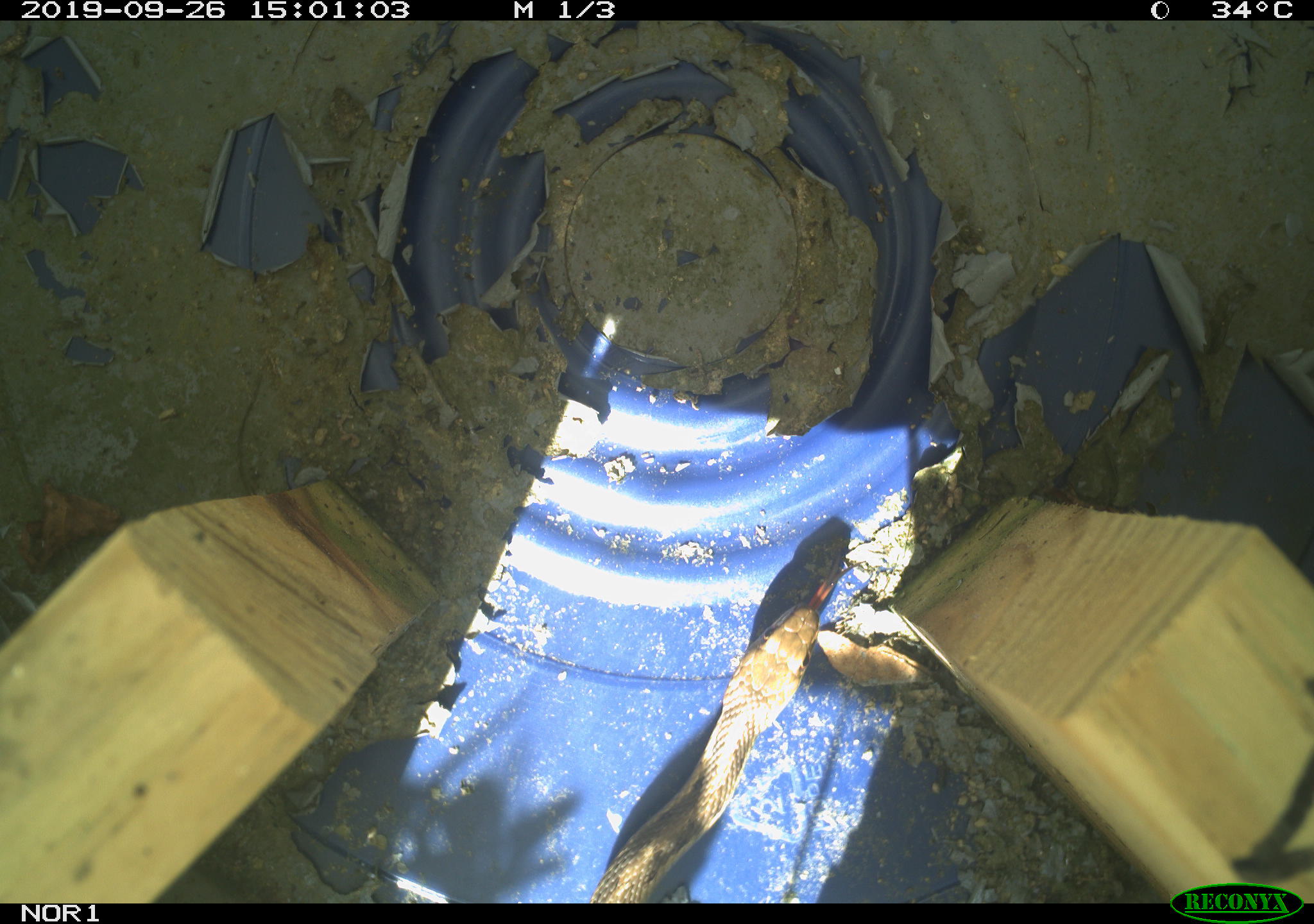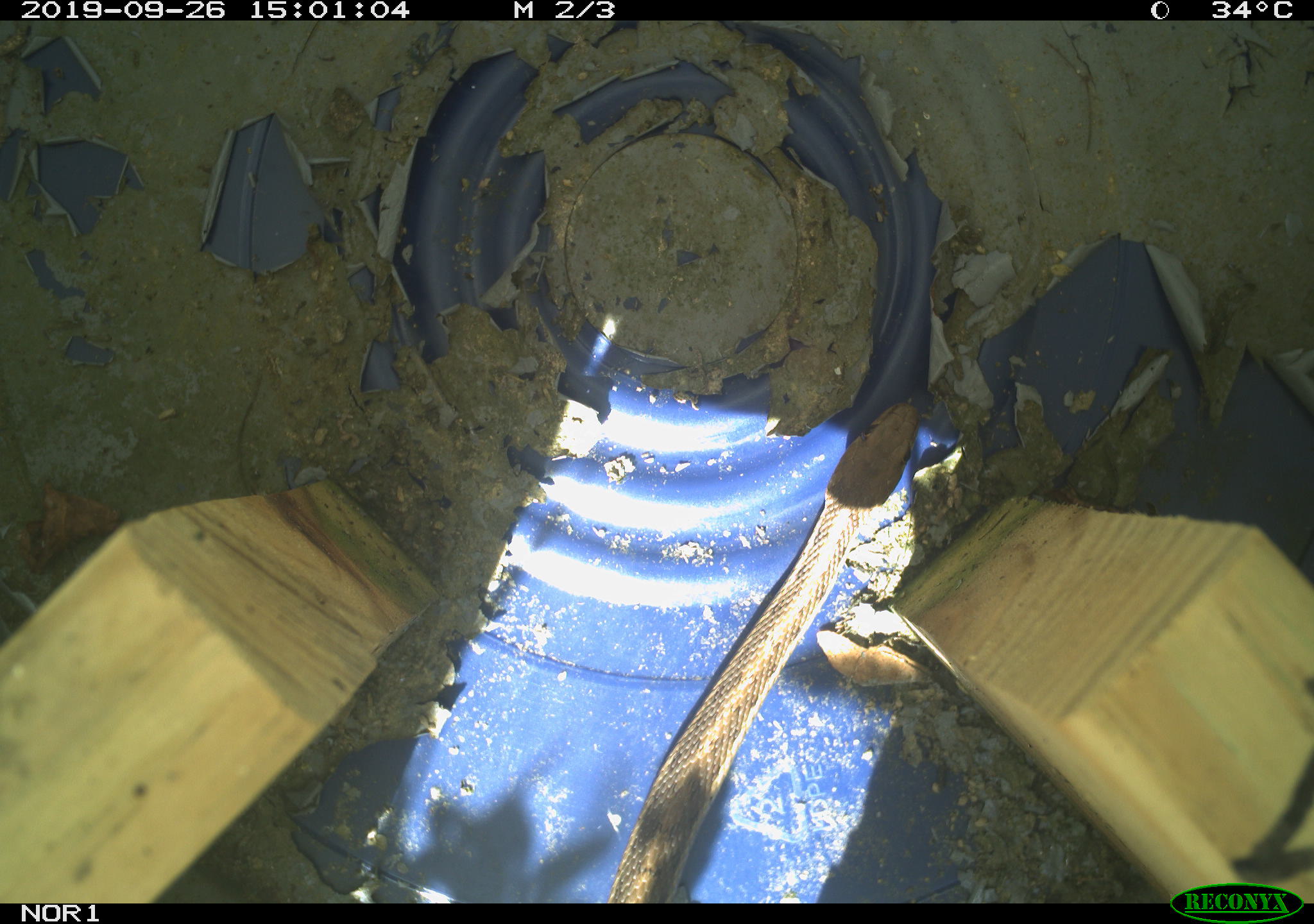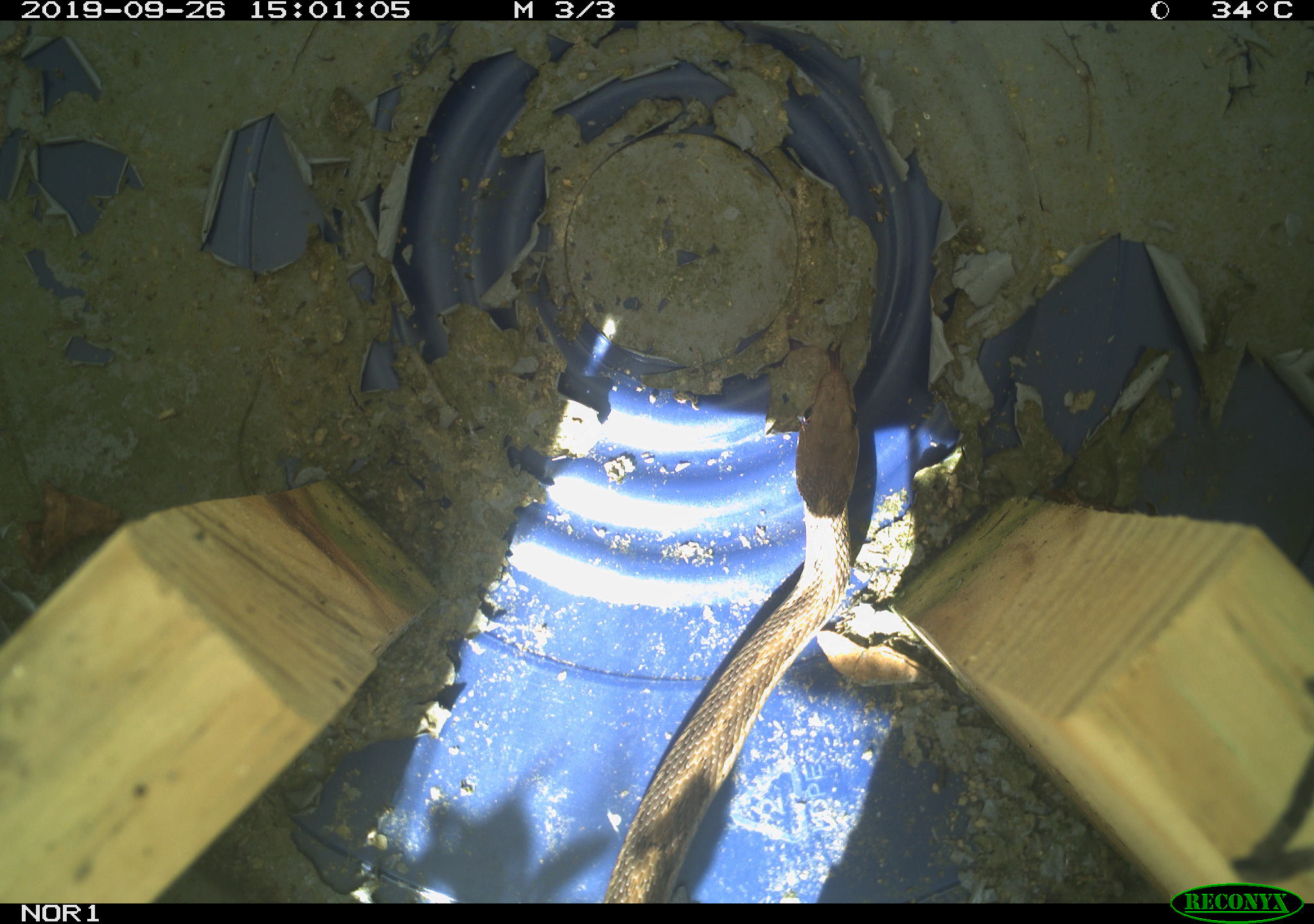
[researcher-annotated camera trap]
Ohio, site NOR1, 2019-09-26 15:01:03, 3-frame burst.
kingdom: Animalia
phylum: Chordata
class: Reptilia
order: Squamata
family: Colubridae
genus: Thamnophis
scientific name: Thamnophis sirtalis sirtalis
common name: eastern gartersnake